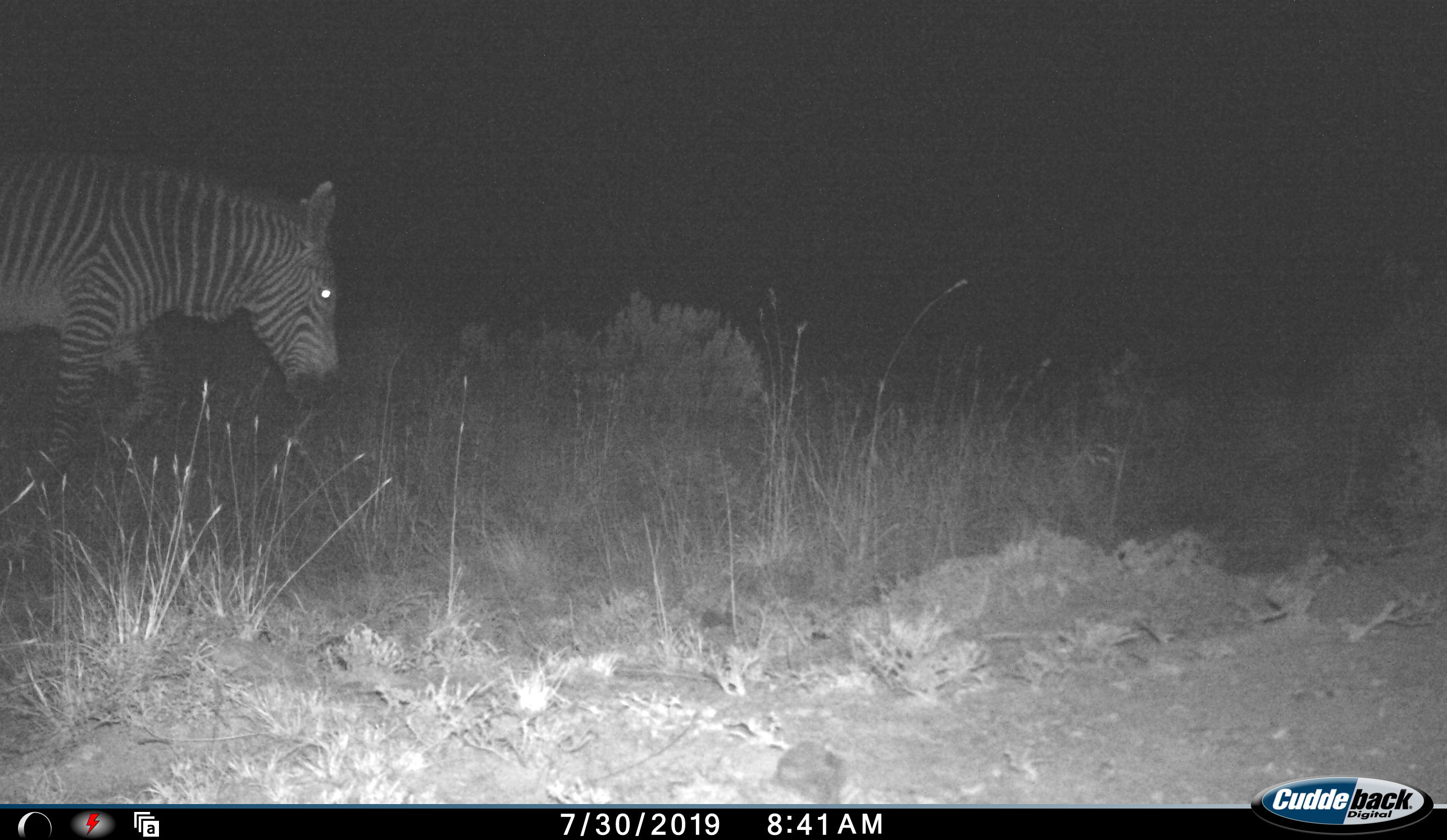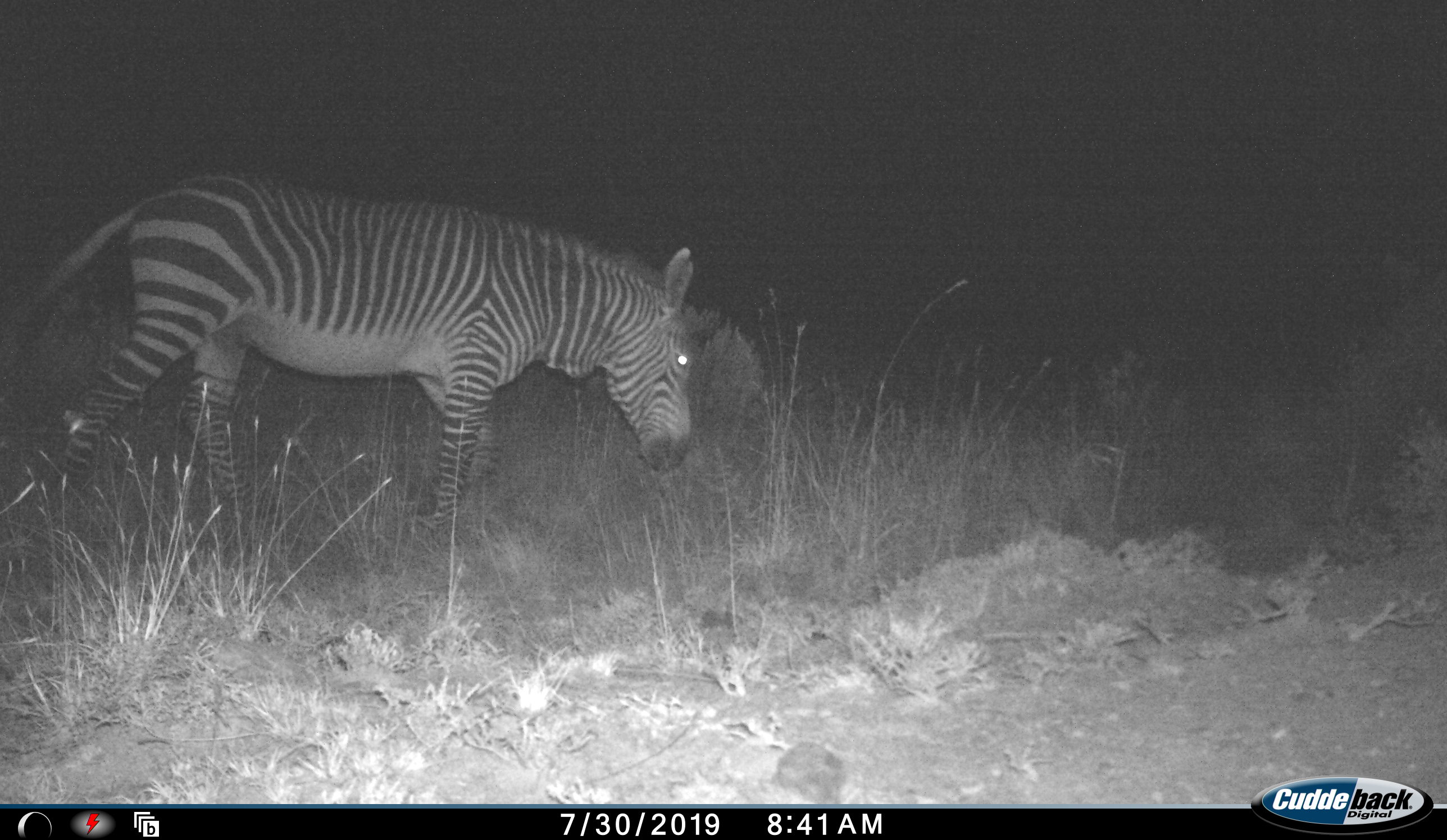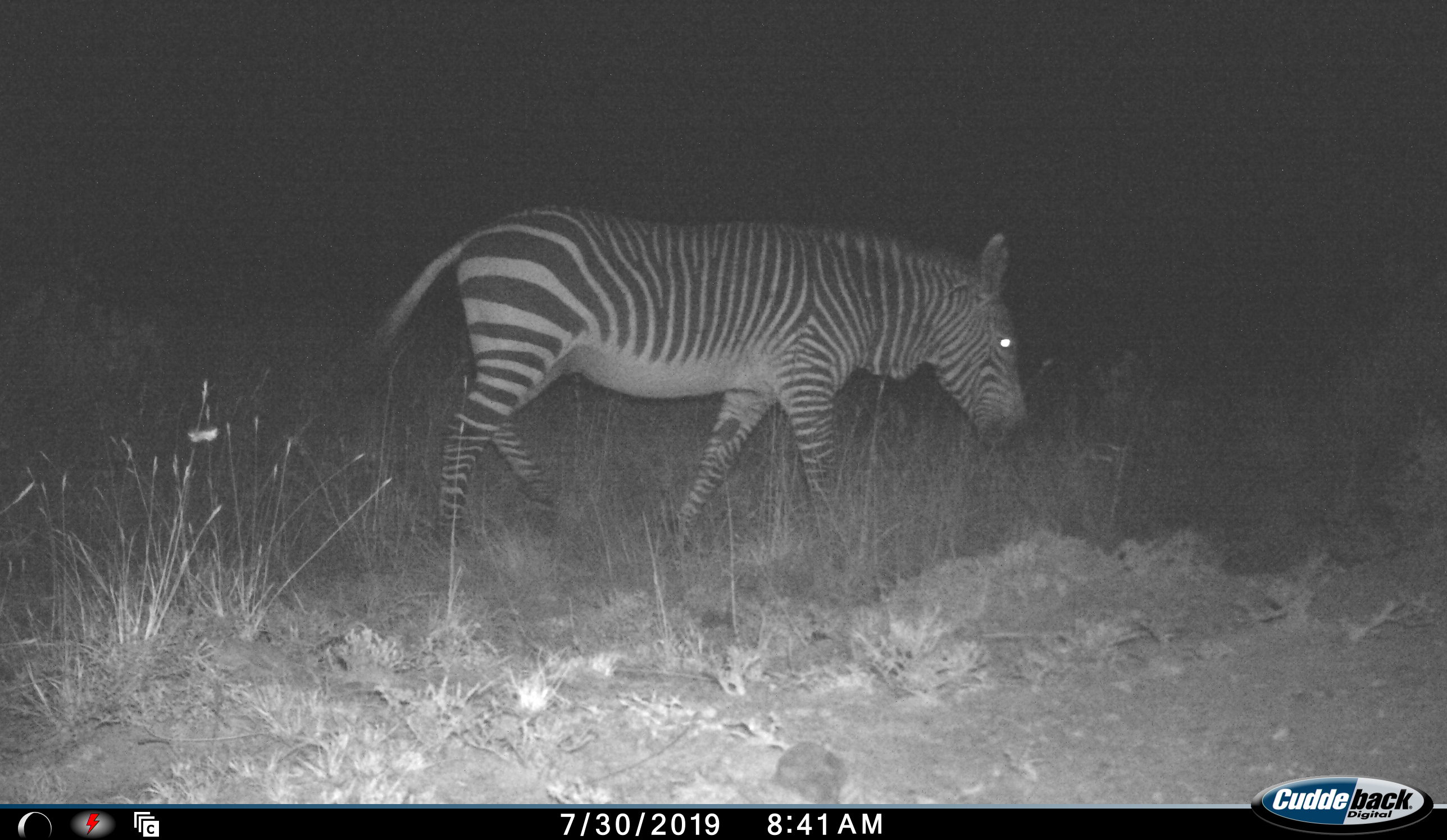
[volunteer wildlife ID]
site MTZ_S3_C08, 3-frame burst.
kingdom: Animalia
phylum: Chordata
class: Mammalia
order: Perissodactyla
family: Equidae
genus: Equus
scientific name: Equus zebra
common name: mountain zebra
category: zebramountain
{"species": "zebramountain (mountain zebra) (Equus zebra)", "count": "1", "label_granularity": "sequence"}